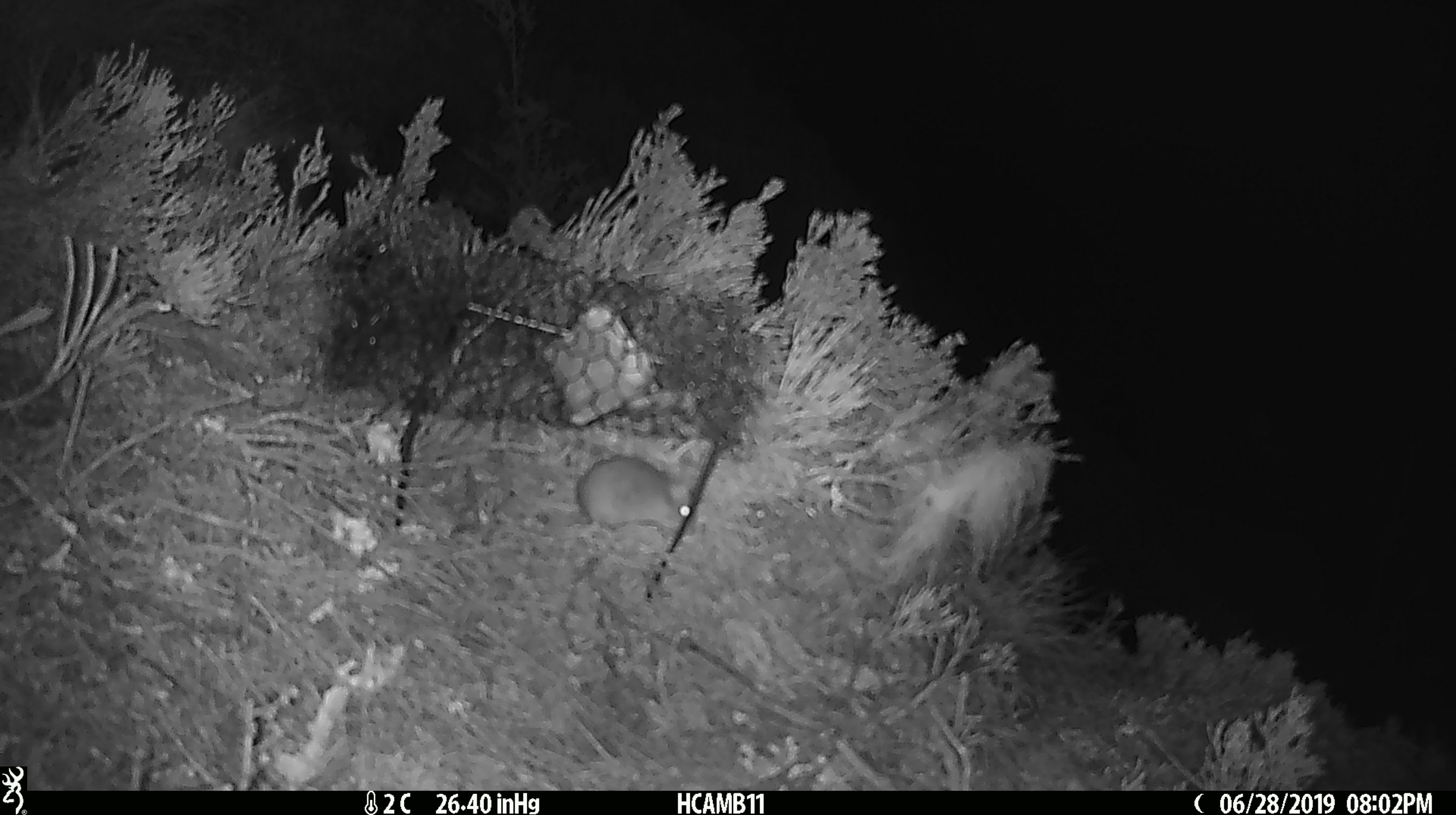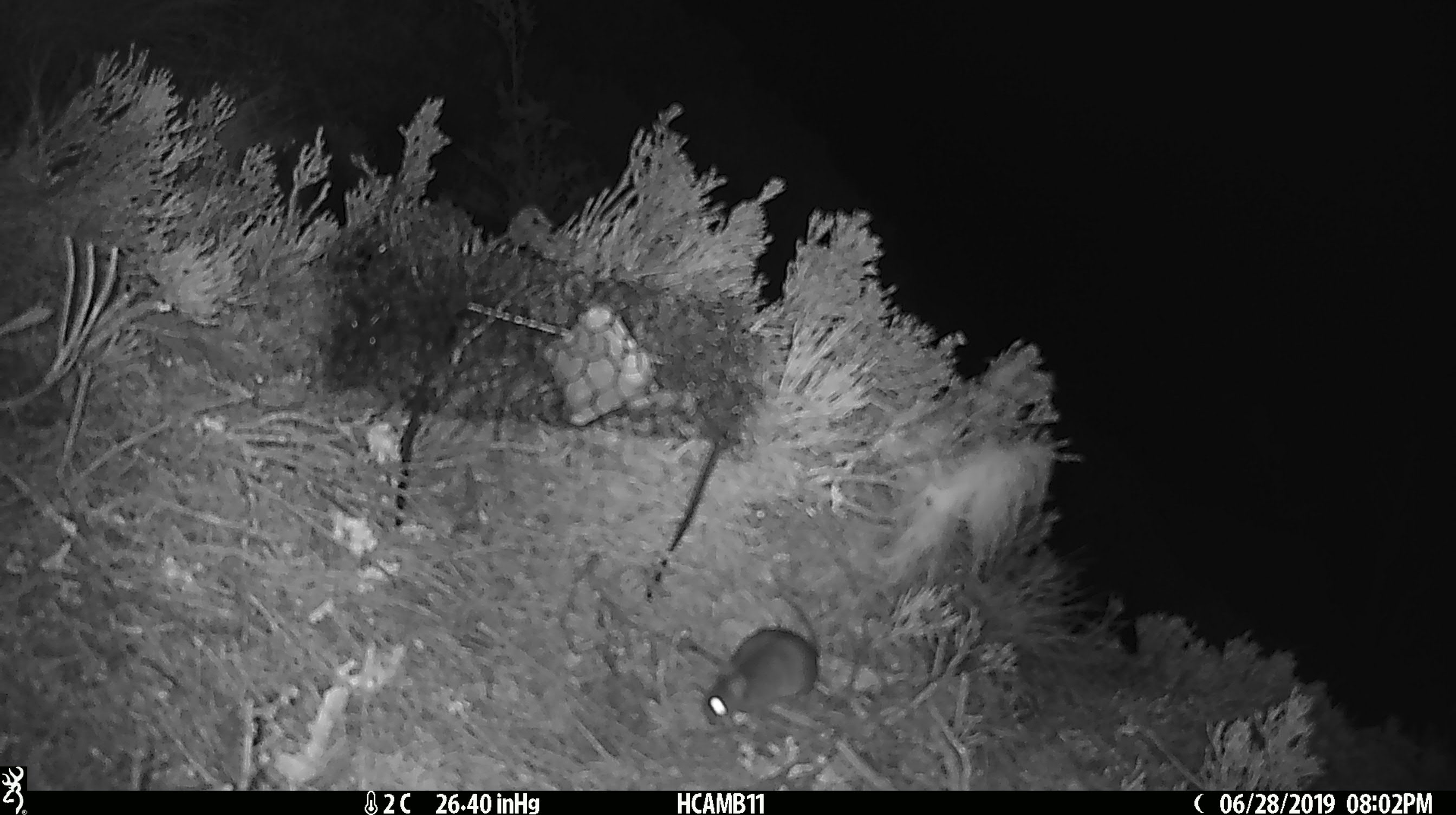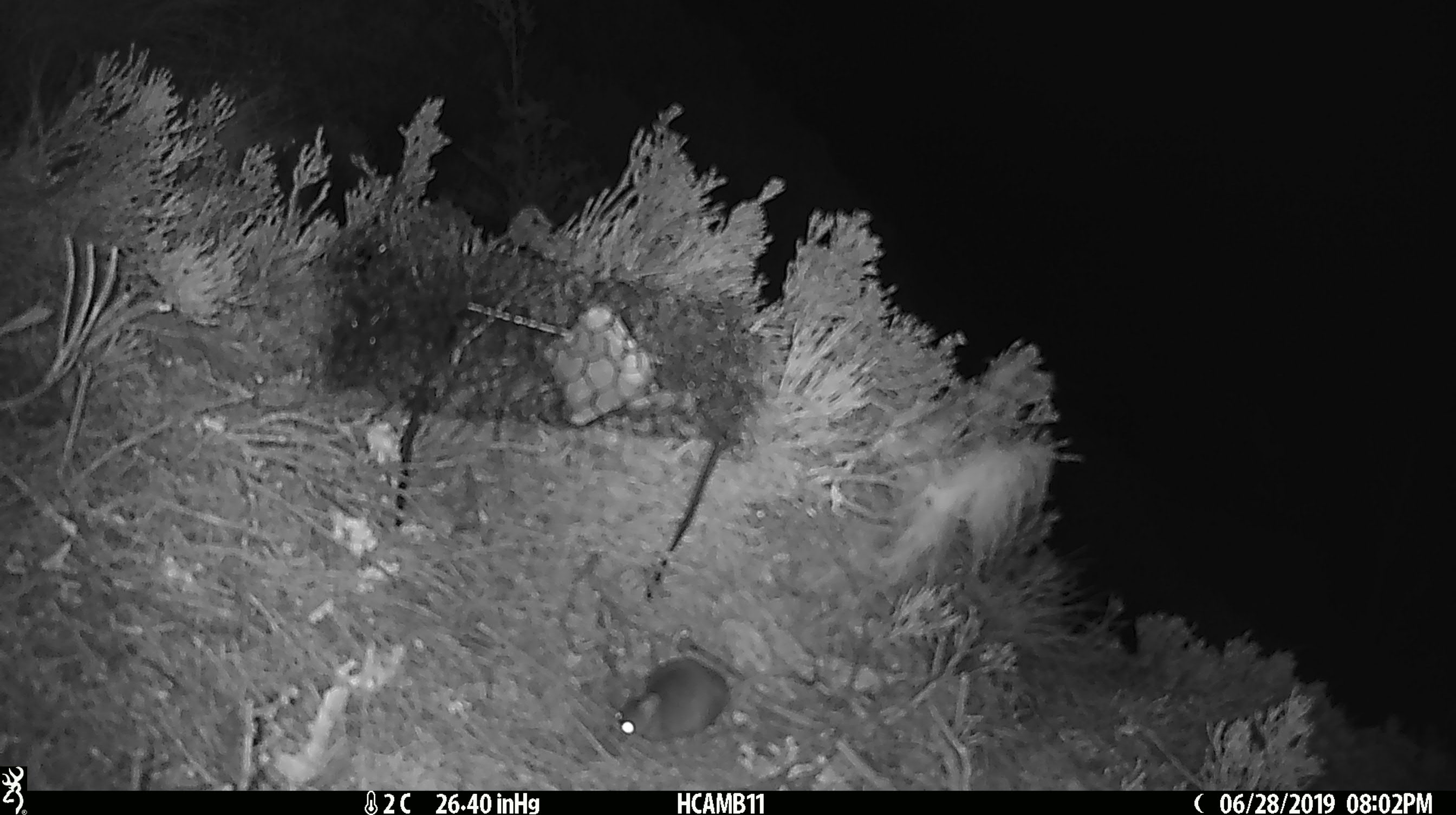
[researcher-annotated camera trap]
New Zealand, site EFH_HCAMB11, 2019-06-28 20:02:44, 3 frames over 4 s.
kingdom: Animalia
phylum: Chordata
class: Mammalia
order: Rodentia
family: Muridae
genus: Mus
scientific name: Mus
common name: mouse